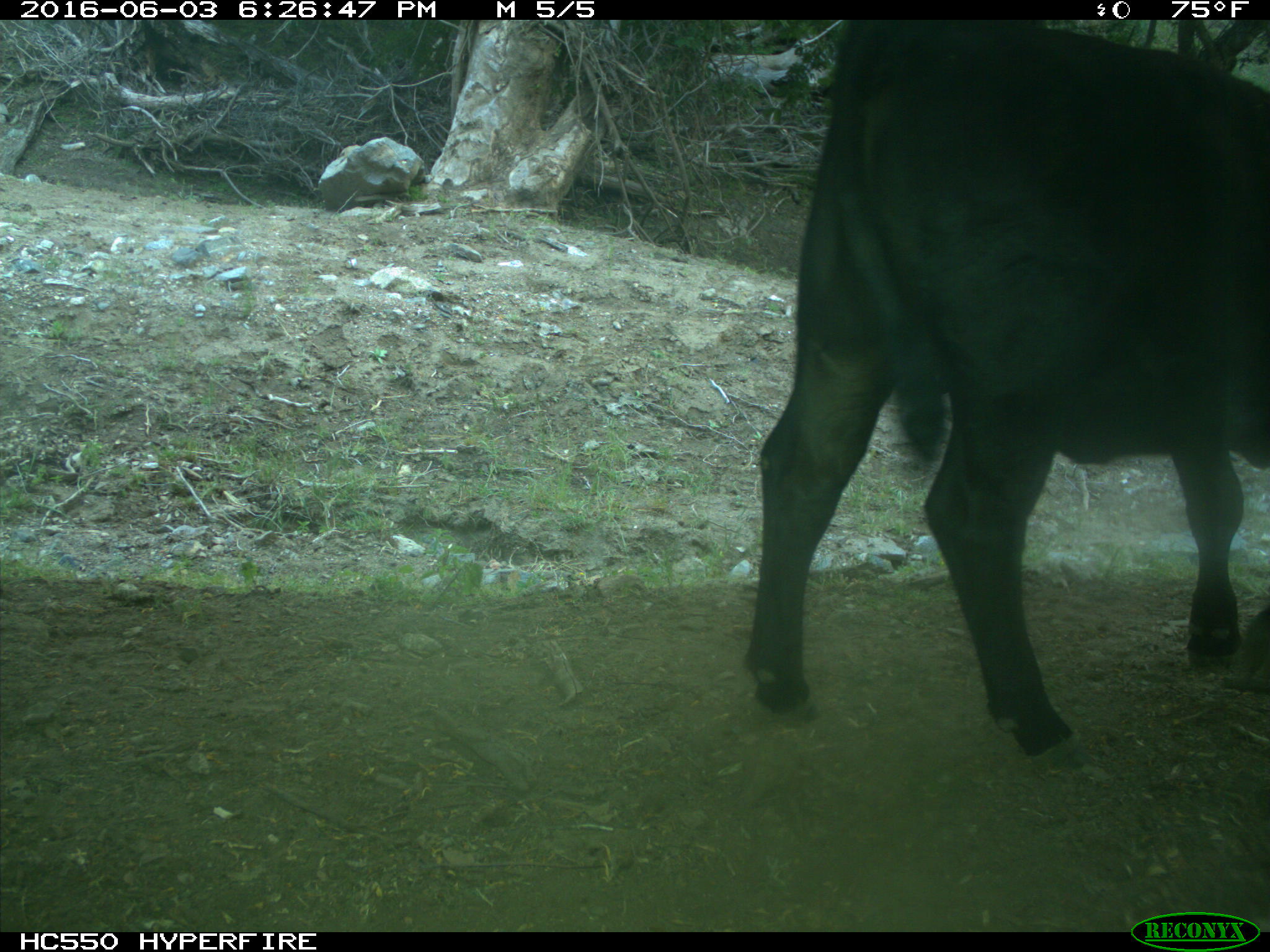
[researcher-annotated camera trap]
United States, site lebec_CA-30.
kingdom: Animalia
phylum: Chordata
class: Mammalia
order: Artiodactyla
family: Bovidae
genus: Bos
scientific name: Bos taurus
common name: domestic cow